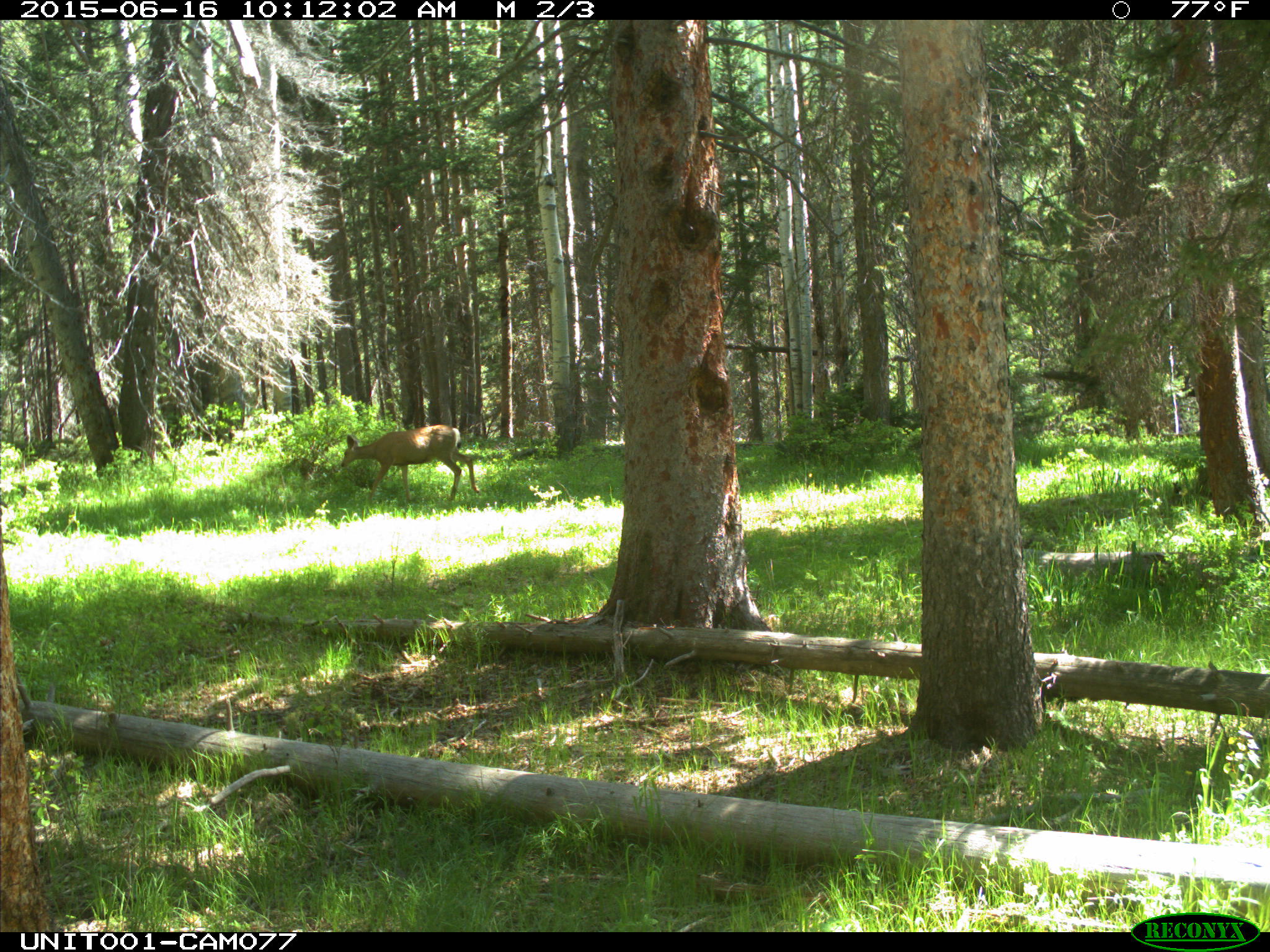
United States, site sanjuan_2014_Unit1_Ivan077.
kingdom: Animalia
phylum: Chordata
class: Mammalia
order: Artiodactyla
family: Cervidae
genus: Odocoileus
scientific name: Odocoileus hemionus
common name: mule deer